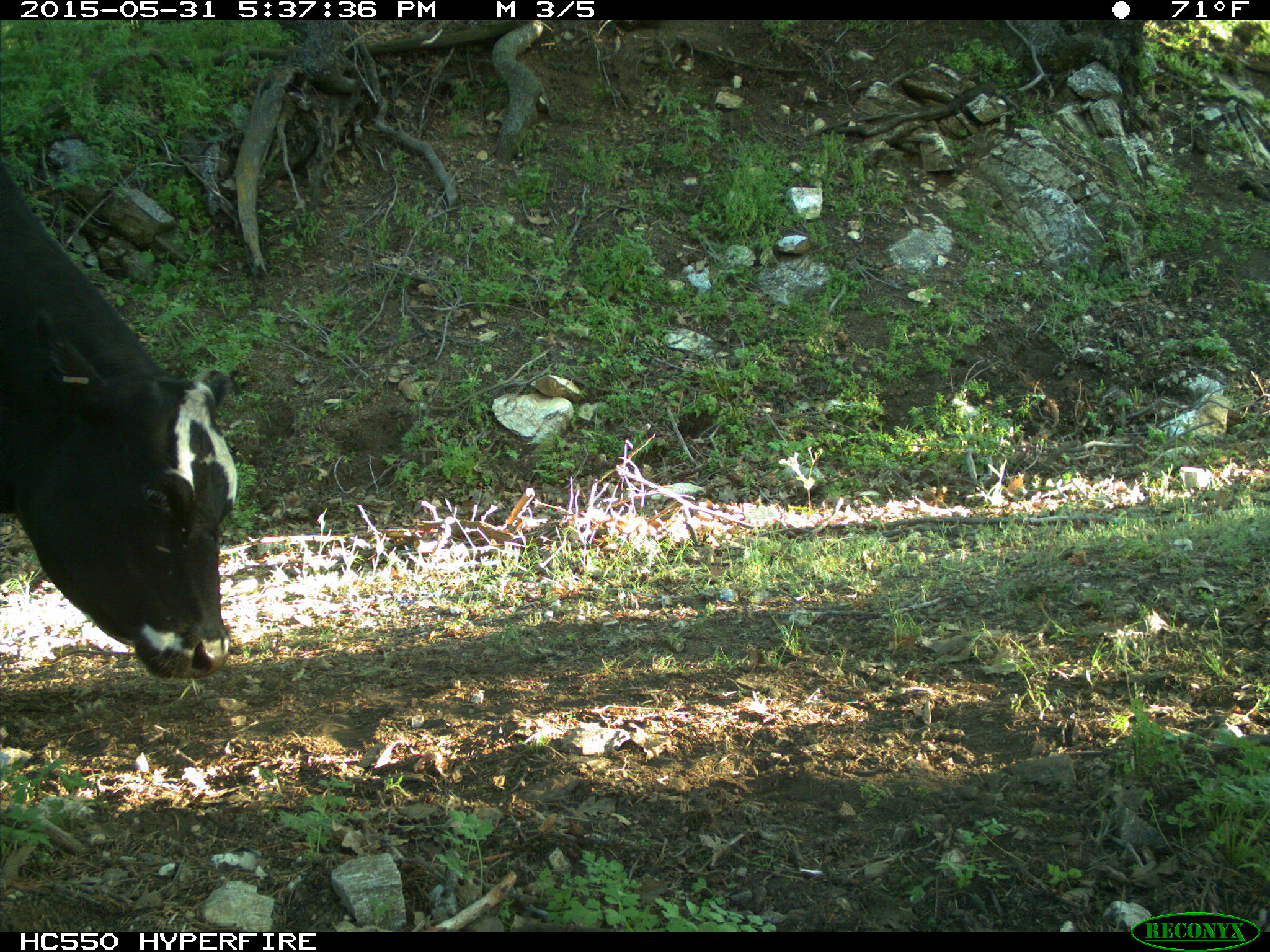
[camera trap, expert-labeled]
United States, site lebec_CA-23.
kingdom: Animalia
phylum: Chordata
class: Mammalia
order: Artiodactyla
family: Bovidae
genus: Bos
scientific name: Bos taurus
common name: domestic cow